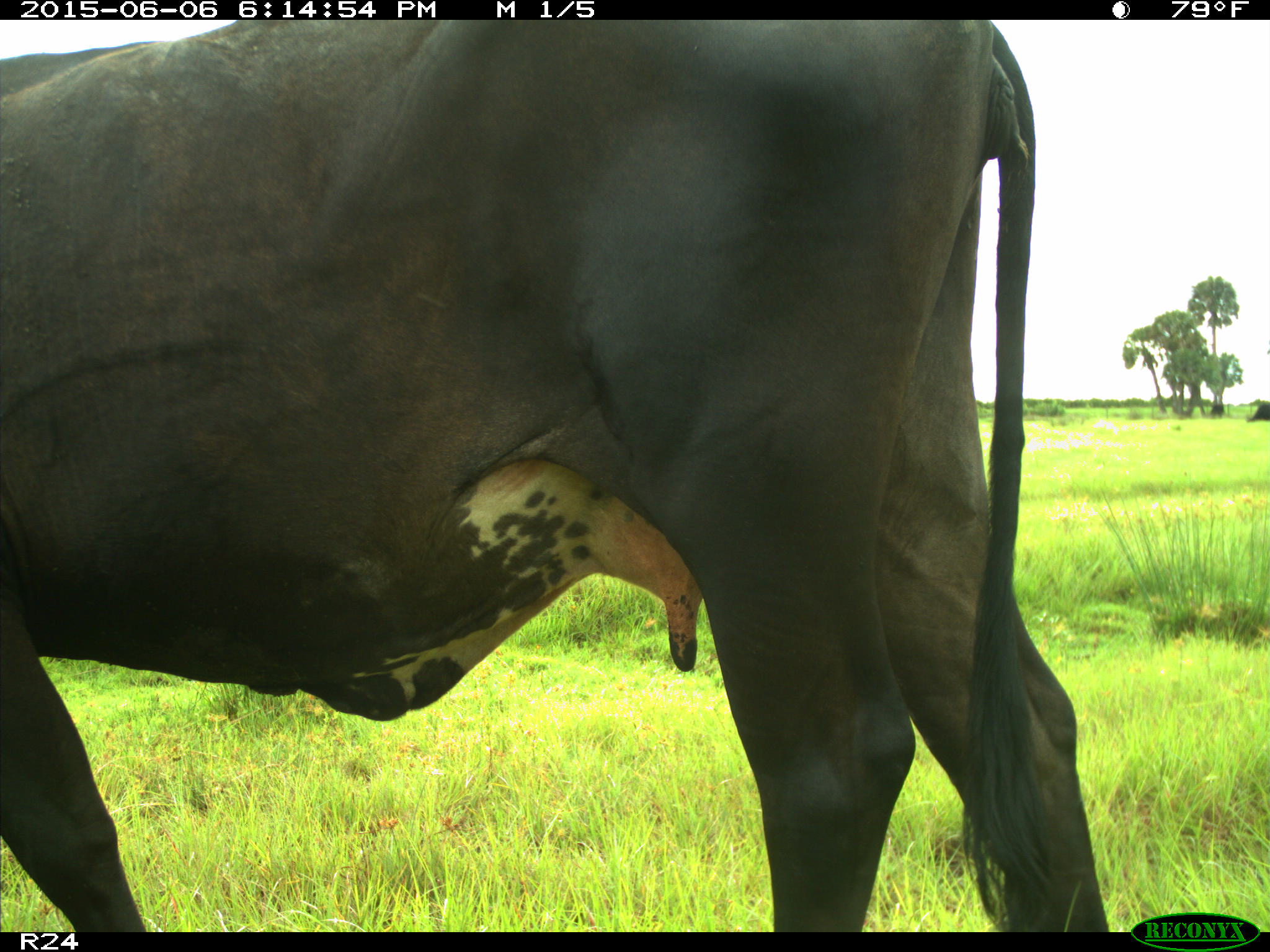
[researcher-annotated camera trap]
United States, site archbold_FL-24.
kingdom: Animalia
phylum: Chordata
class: Mammalia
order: Artiodactyla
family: Bovidae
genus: Bos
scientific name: Bos taurus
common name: domestic cow